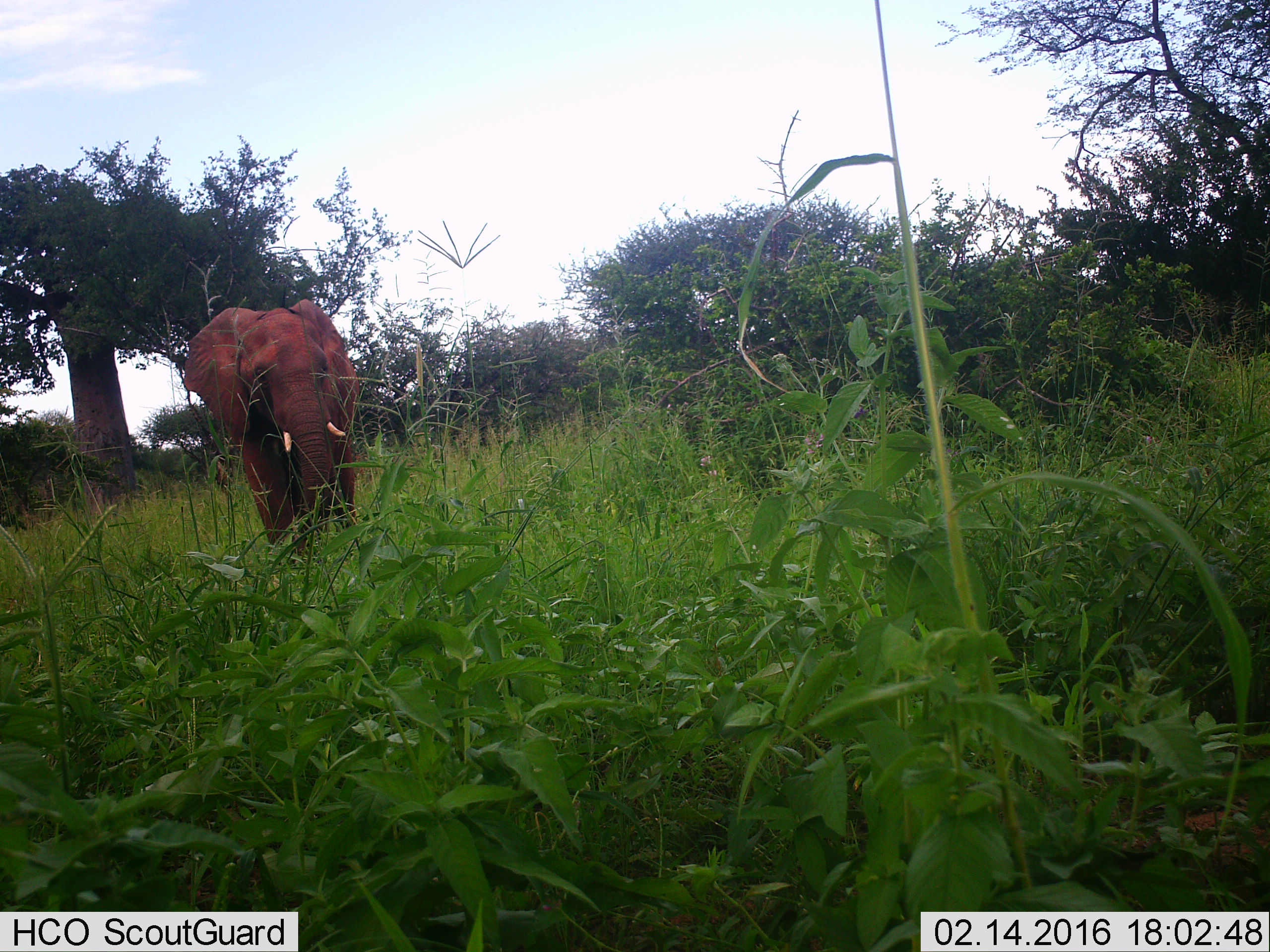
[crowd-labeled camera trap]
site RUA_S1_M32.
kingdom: Animalia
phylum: Chordata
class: Mammalia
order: Proboscidea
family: Elephantidae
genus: Loxodonta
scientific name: Loxodonta africana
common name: african bush elephant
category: elephant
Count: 1.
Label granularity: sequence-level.